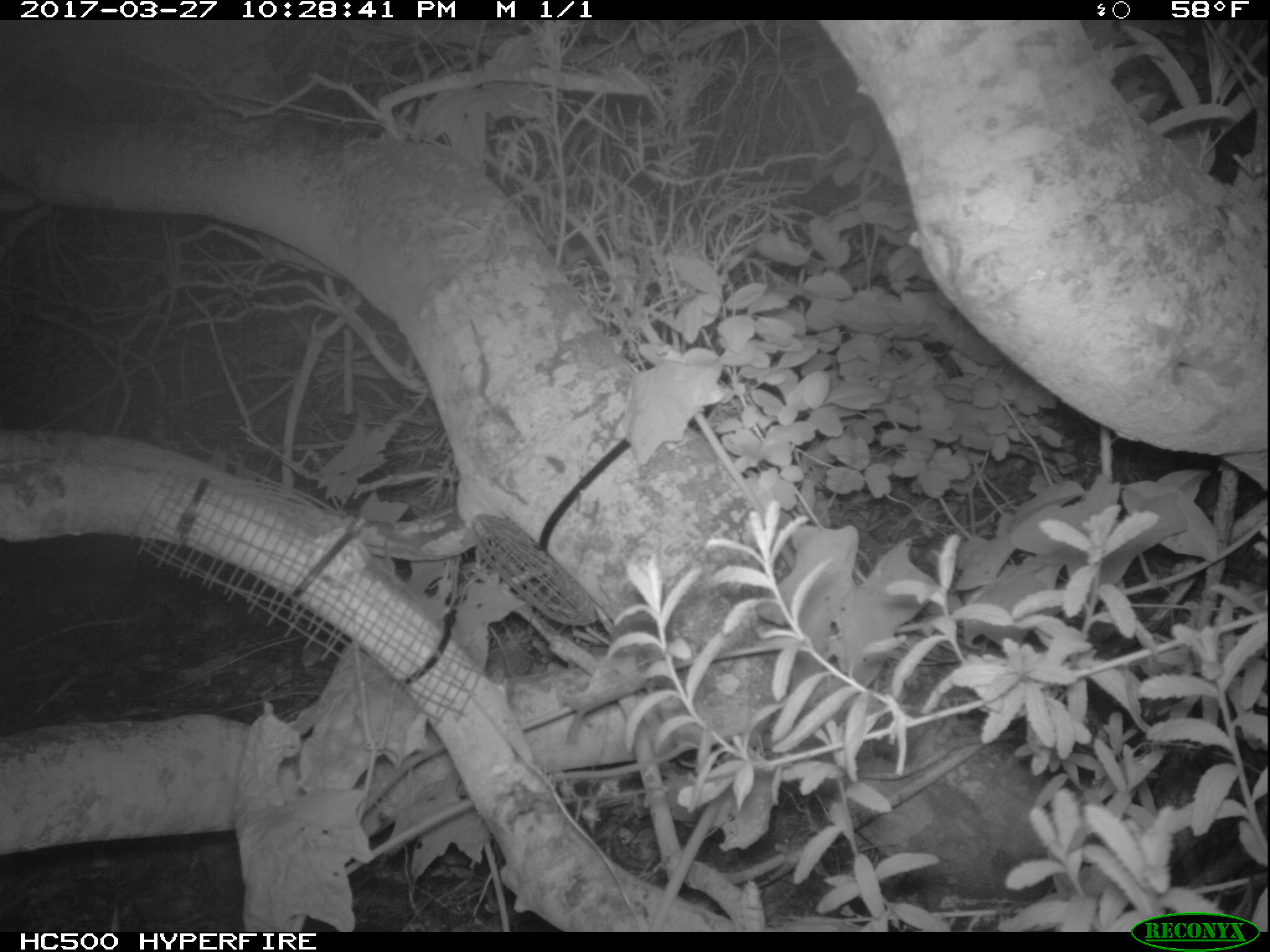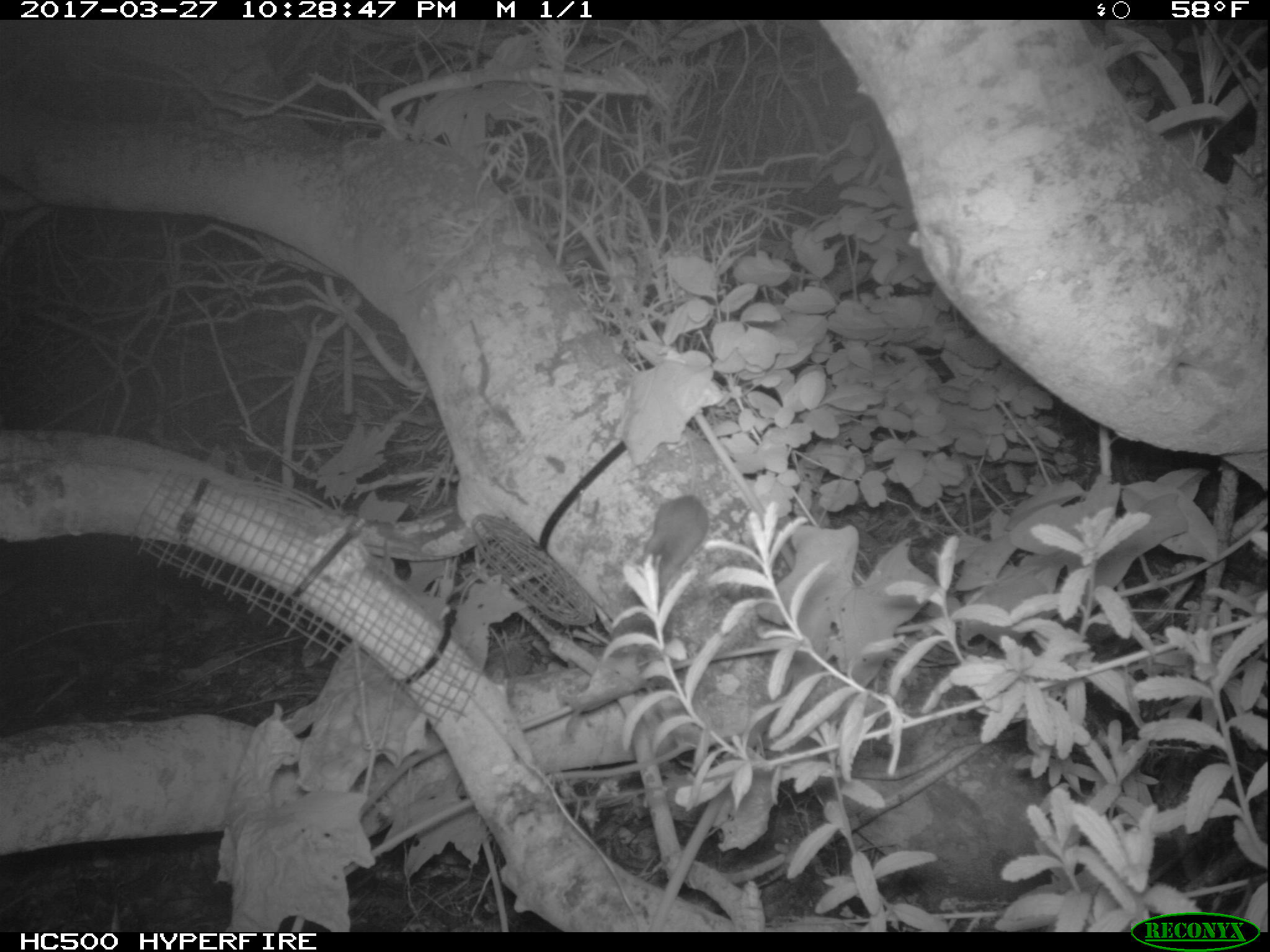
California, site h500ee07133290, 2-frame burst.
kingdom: Animalia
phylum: Chordata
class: Mammalia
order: Rodentia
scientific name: Rodentia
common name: rodent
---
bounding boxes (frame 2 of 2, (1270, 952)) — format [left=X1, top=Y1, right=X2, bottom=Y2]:
rodent: [left=642, top=494, right=707, bottom=588]